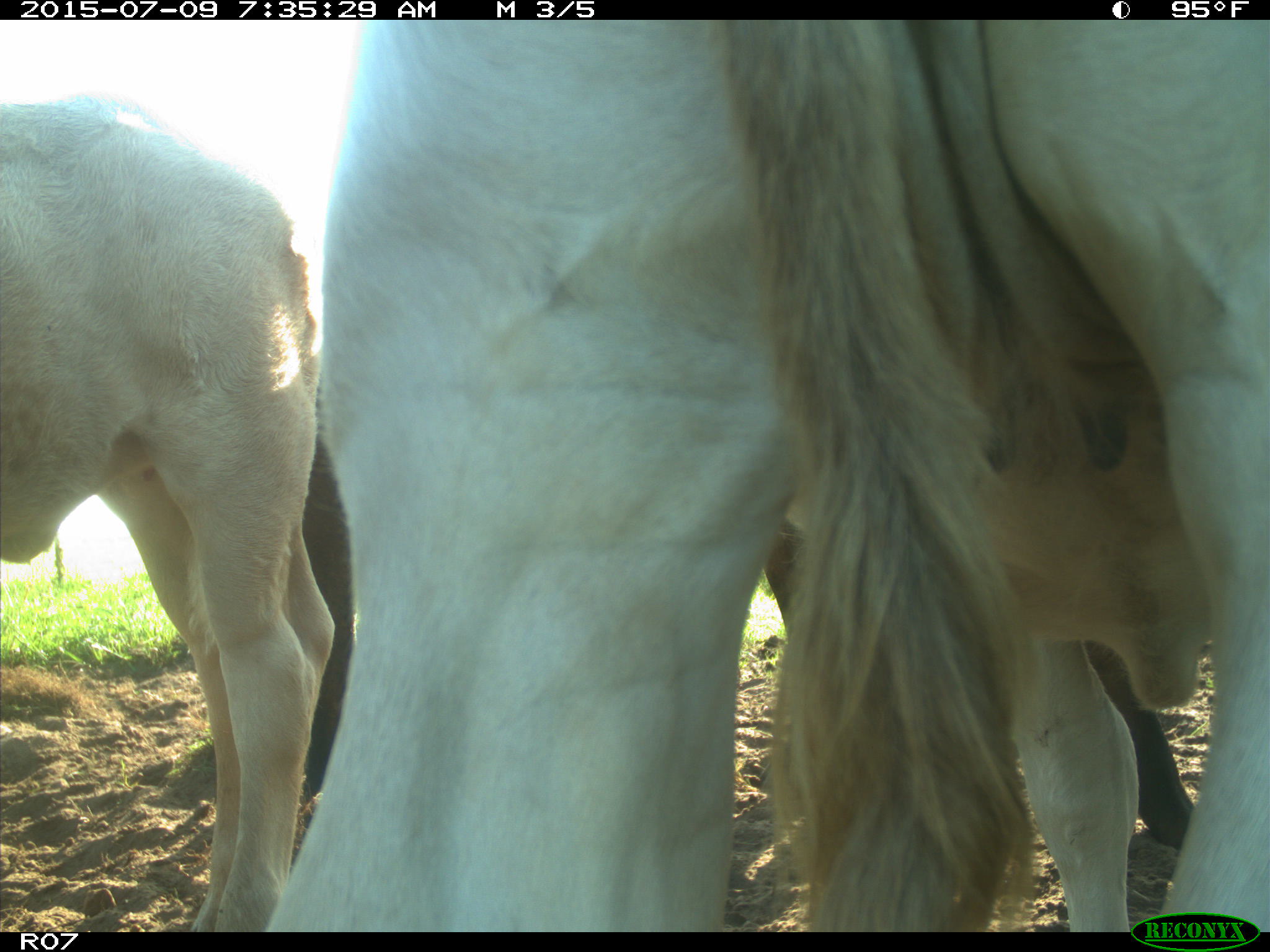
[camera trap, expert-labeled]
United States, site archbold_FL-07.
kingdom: Animalia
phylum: Chordata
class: Mammalia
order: Artiodactyla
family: Bovidae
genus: Bos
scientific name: Bos taurus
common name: domestic cow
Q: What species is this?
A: Bos taurus (domestic cow).